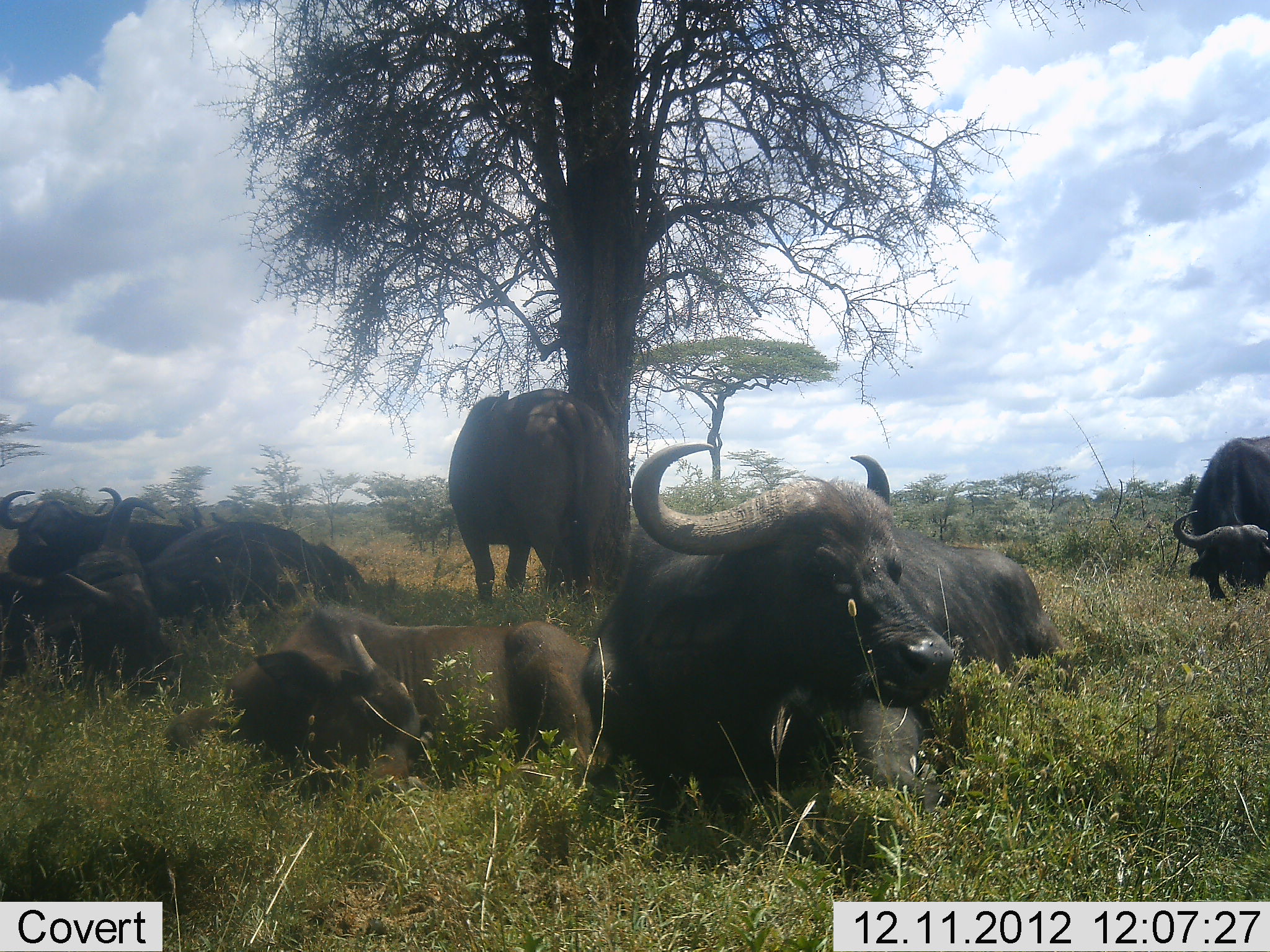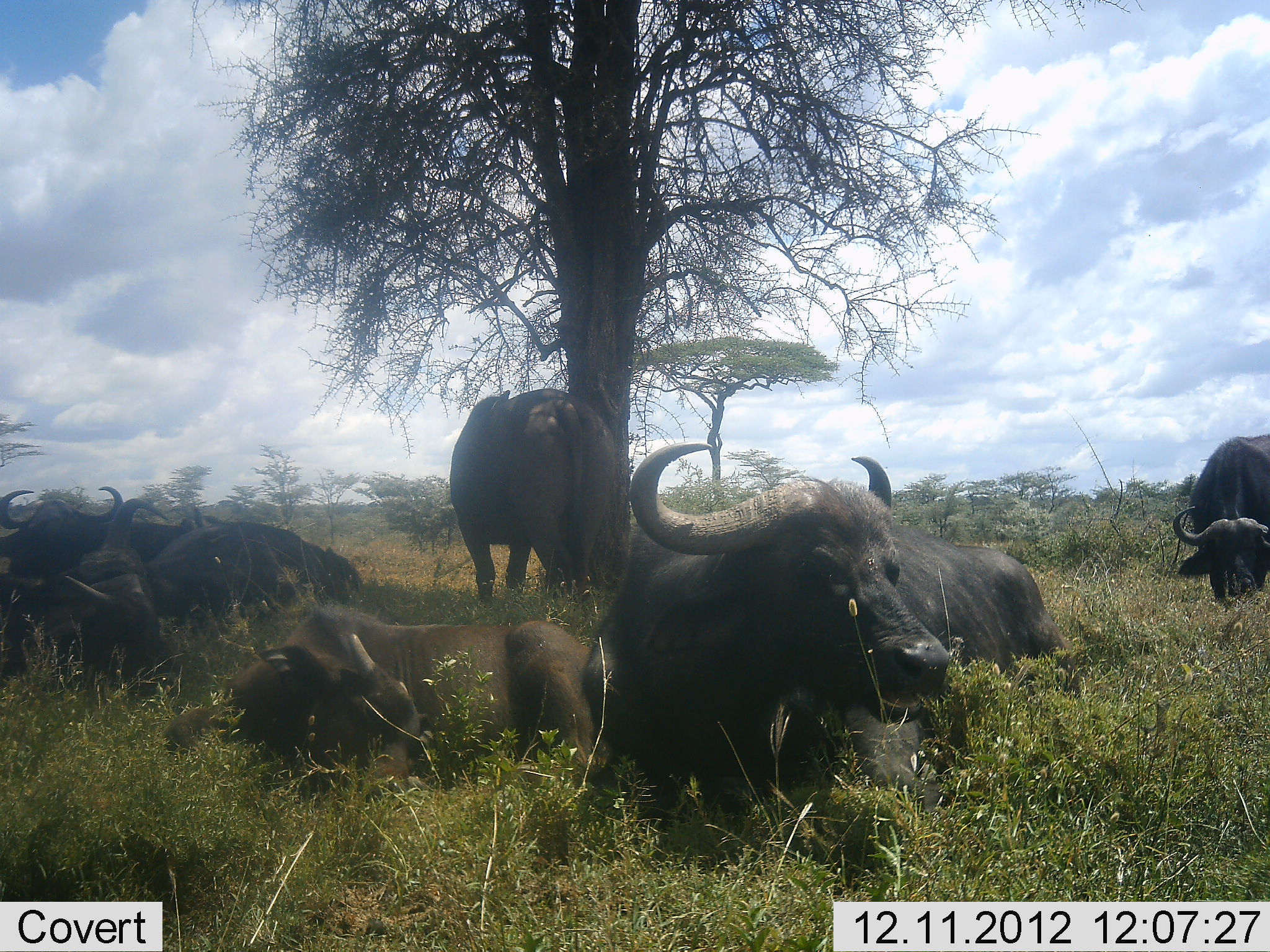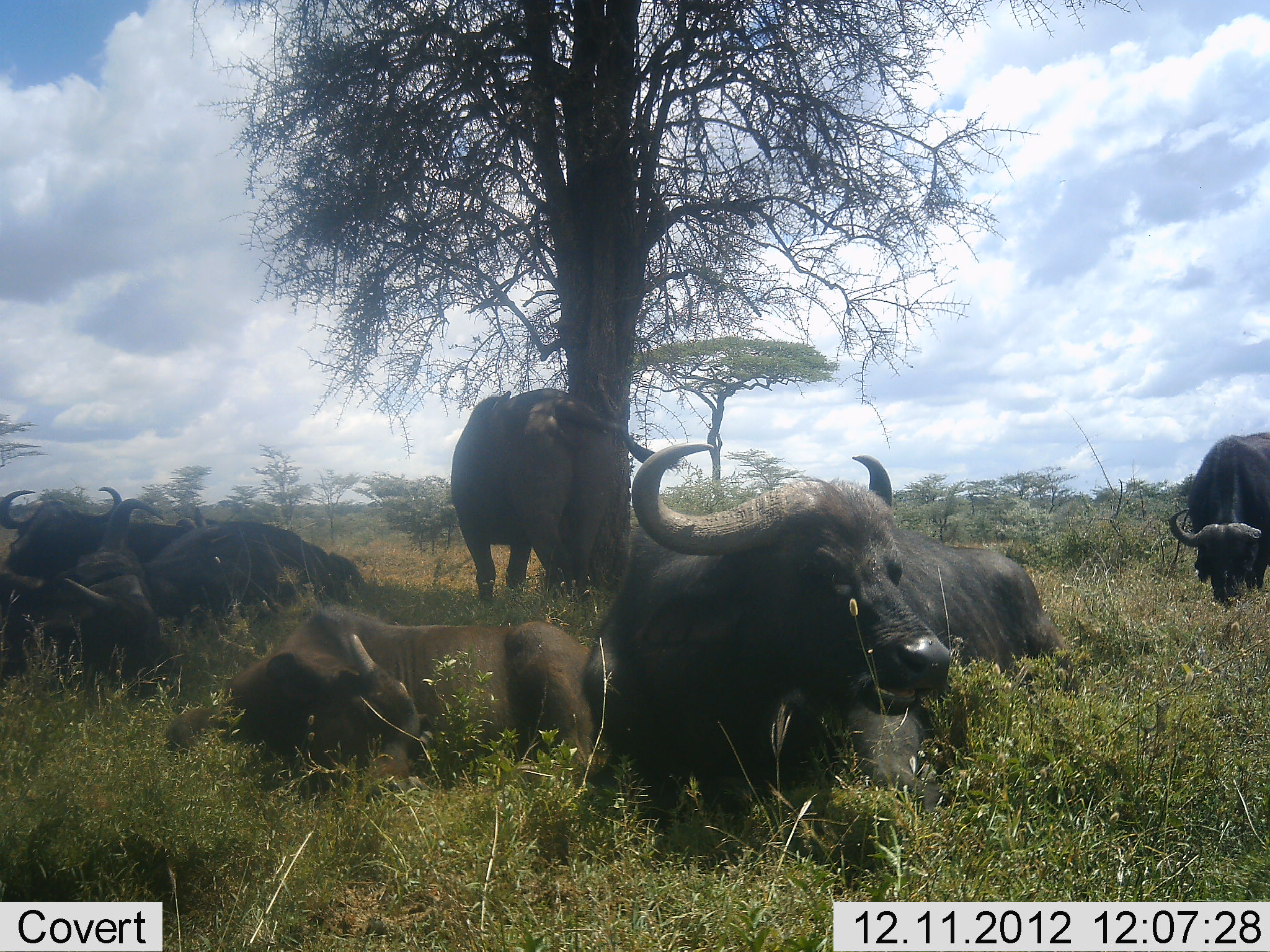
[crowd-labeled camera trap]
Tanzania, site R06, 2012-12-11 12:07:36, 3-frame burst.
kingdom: Animalia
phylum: Chordata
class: Mammalia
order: Artiodactyla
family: Bovidae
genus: Syncerus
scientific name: Syncerus caffer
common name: cape buffalo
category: buffalo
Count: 7.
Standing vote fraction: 70%.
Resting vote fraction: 100%.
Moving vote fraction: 0%.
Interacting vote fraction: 0%.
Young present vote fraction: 10%.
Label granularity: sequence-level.